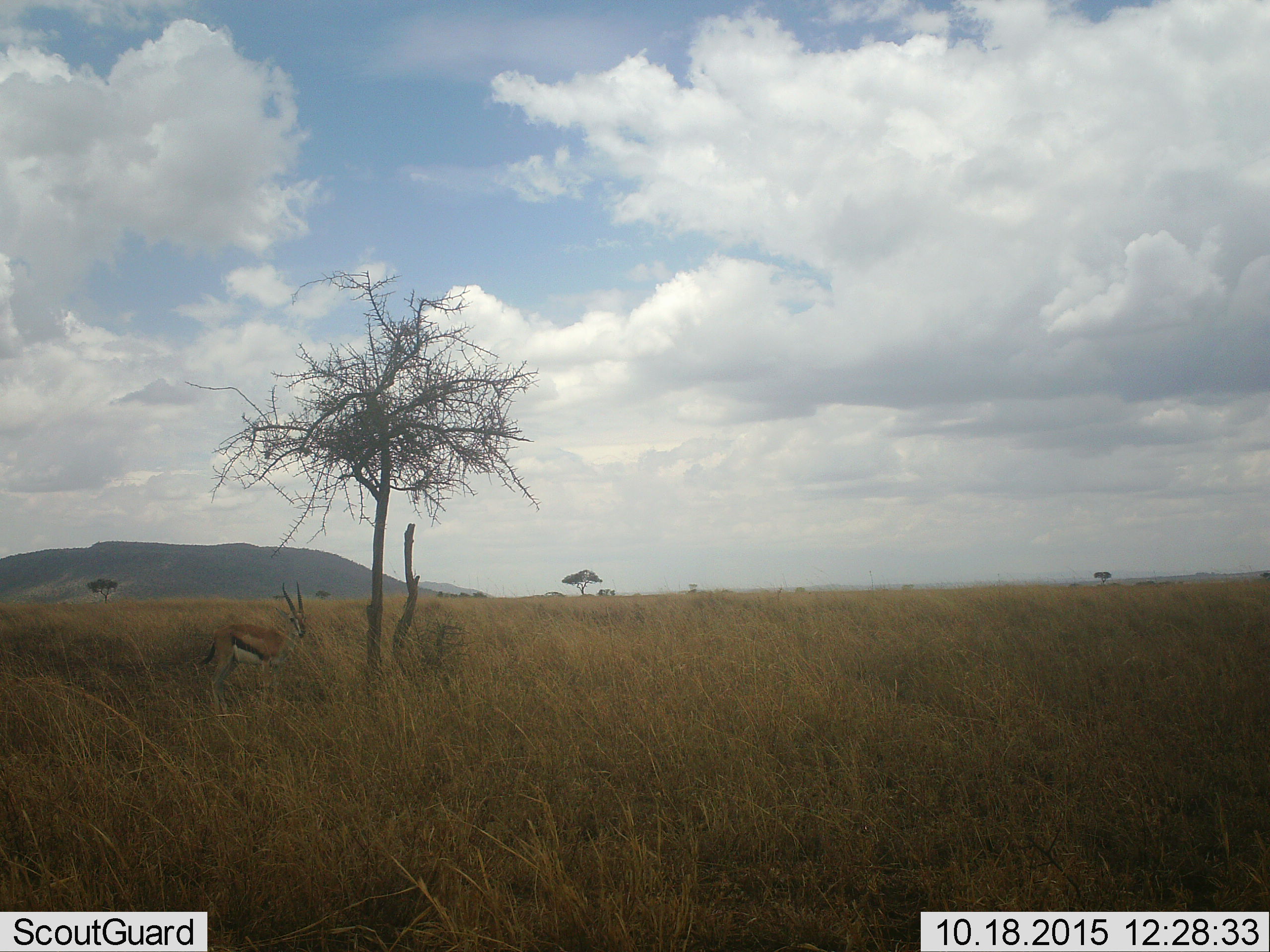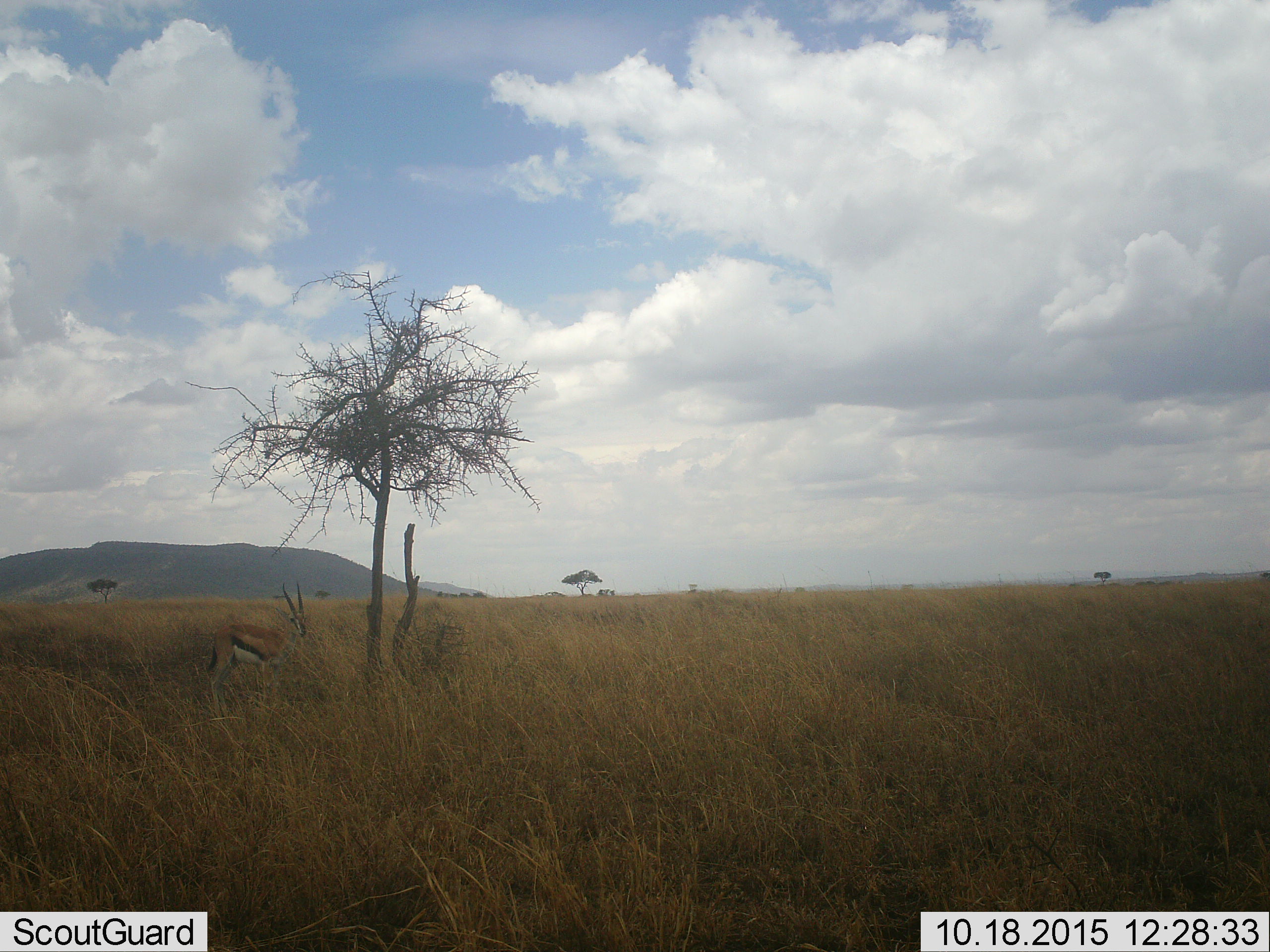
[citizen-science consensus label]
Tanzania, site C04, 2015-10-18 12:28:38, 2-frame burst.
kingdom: Animalia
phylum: Chordata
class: Mammalia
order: Artiodactyla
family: Bovidae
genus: Eudorcas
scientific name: Eudorcas thomsonii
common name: thomson's gazelle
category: gazellethomsons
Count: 1.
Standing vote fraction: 100%.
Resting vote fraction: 0%.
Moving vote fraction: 0%.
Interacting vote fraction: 0%.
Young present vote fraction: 0%.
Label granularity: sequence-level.